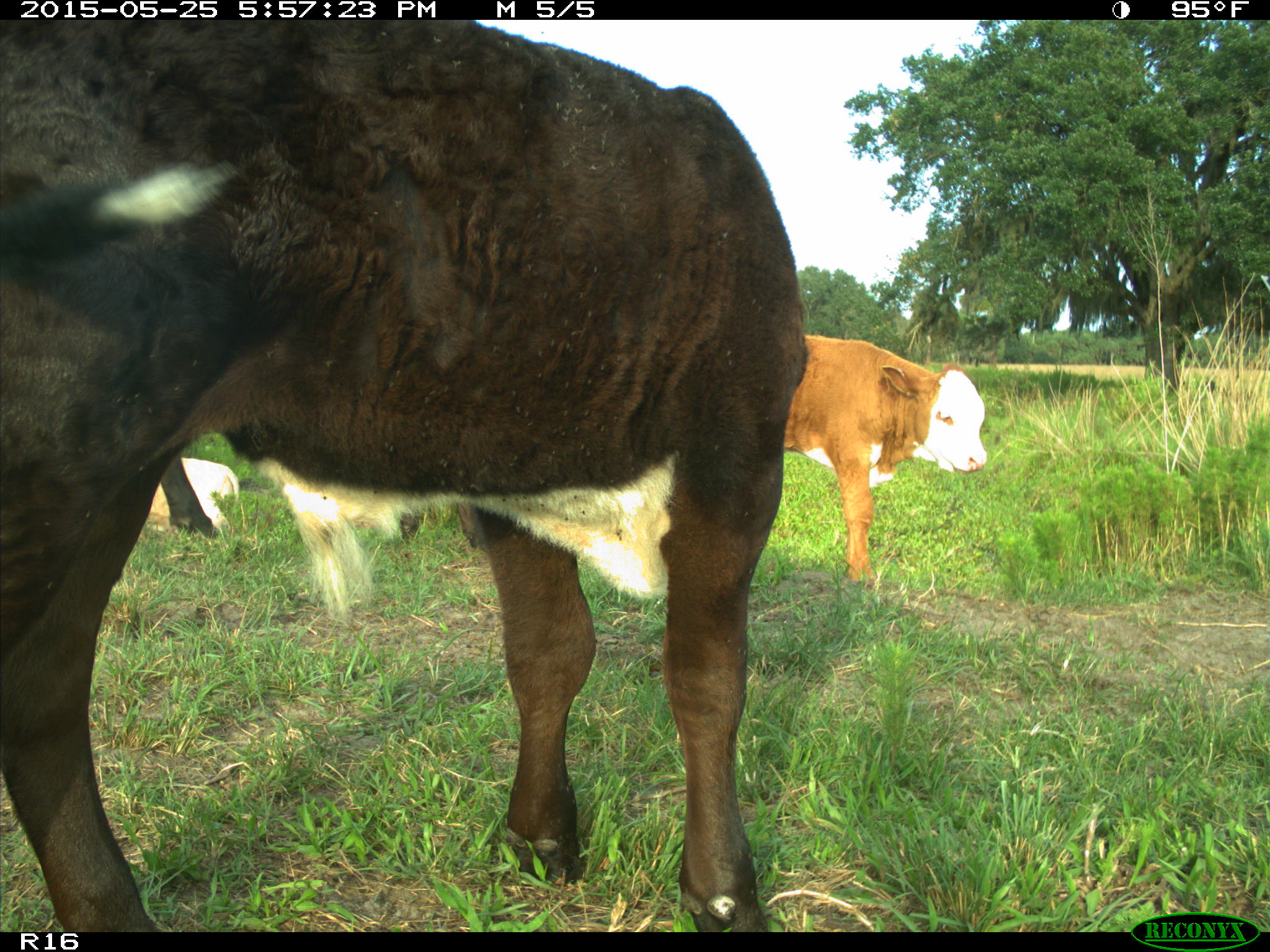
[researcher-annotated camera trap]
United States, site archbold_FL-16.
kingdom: Animalia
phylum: Chordata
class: Mammalia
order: Artiodactyla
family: Bovidae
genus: Bos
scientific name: Bos taurus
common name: domestic cow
Bos taurus (domestic cow).